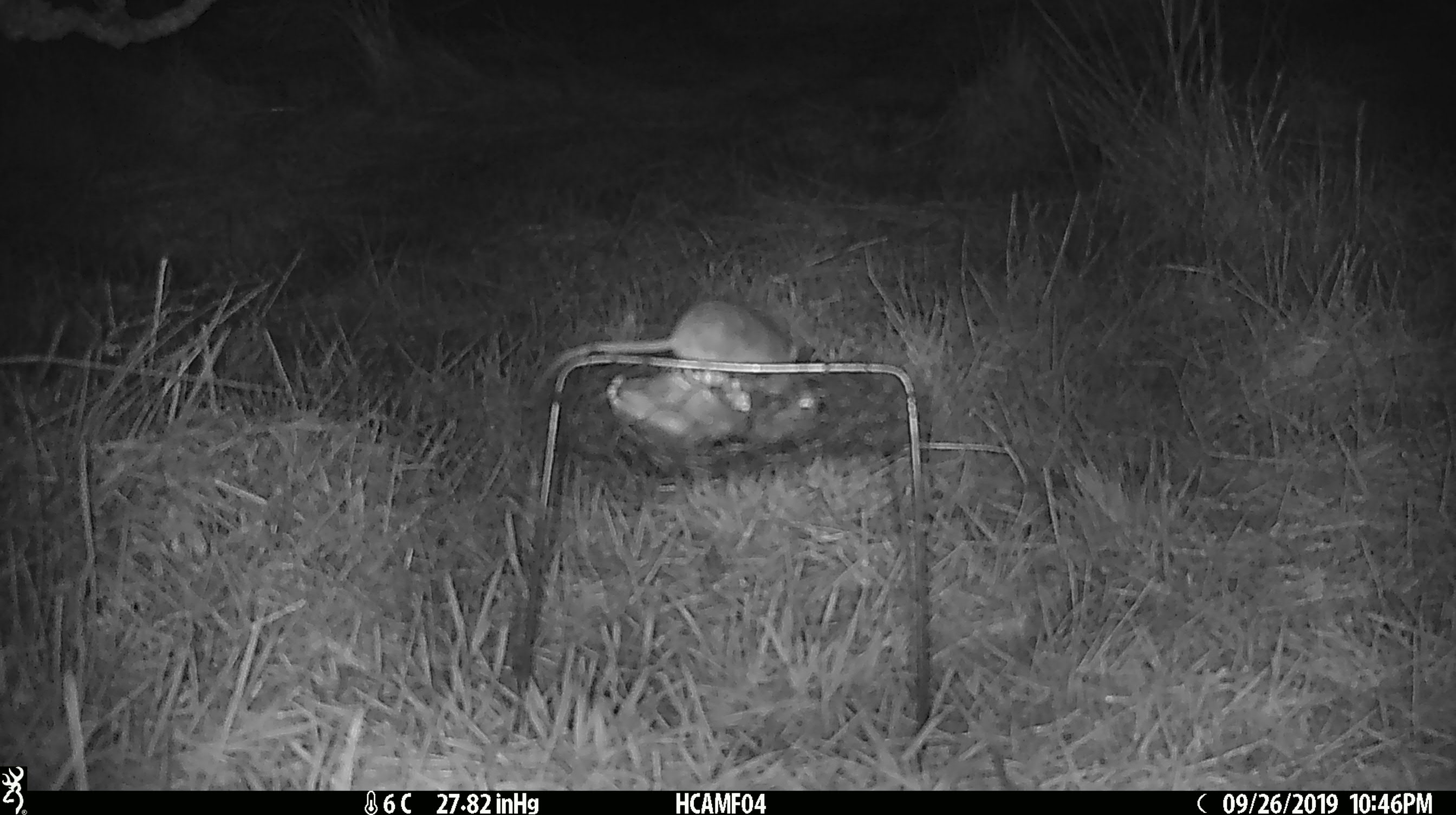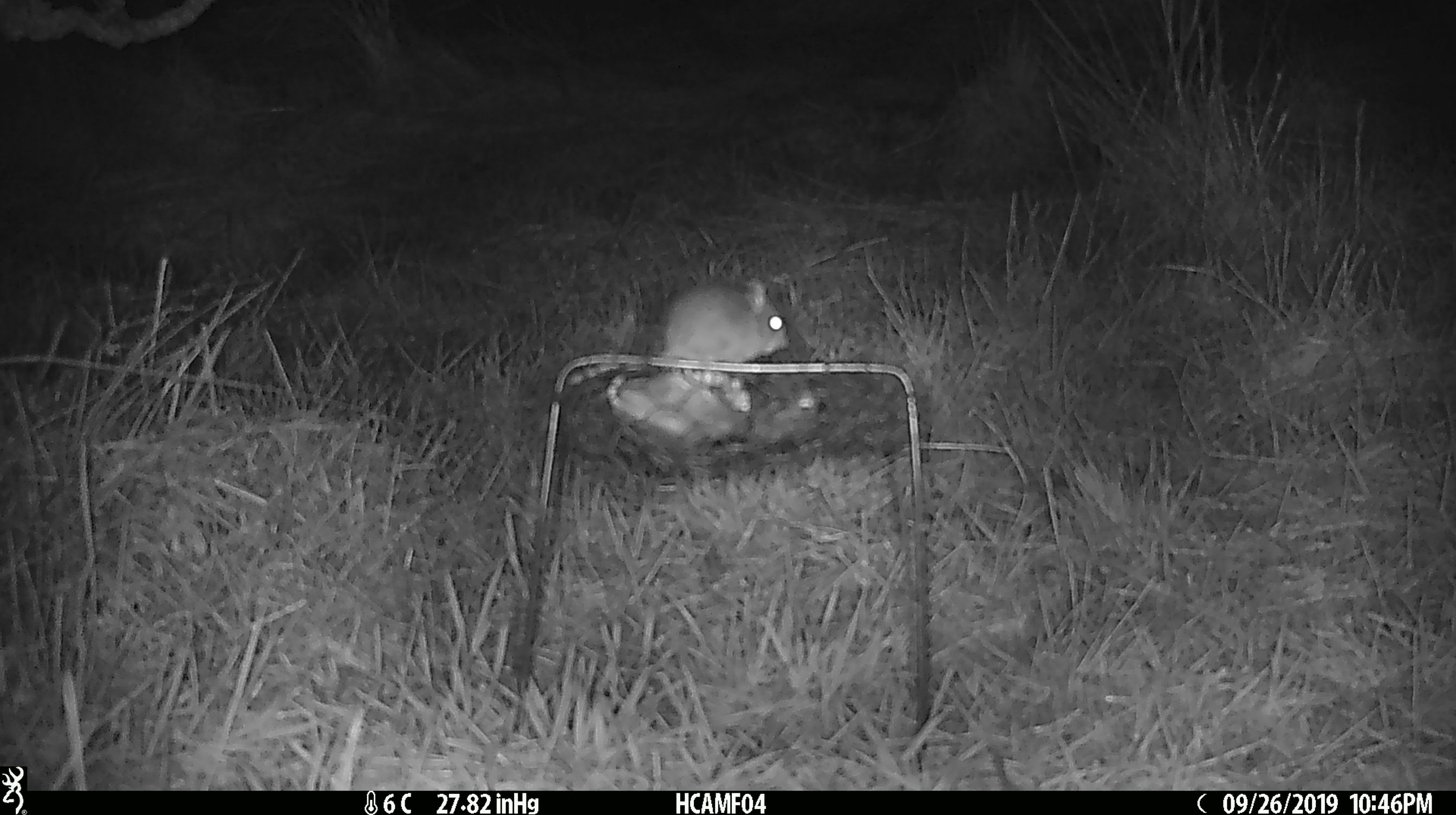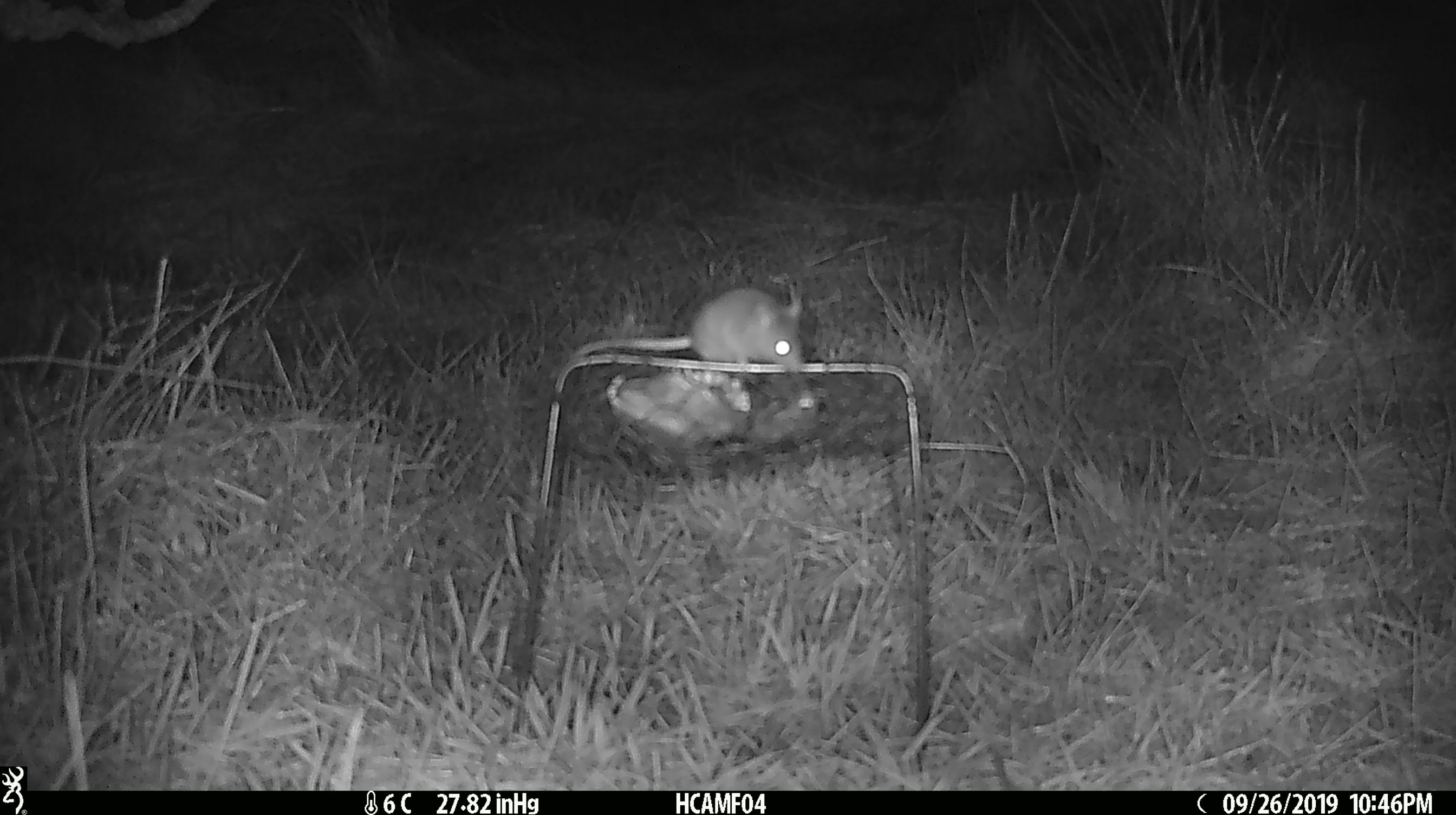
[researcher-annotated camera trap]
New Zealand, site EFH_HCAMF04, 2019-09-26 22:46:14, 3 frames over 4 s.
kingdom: Animalia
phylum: Chordata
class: Mammalia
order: Rodentia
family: Muridae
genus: Mus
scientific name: Mus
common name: mouse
Mouse (Mus).